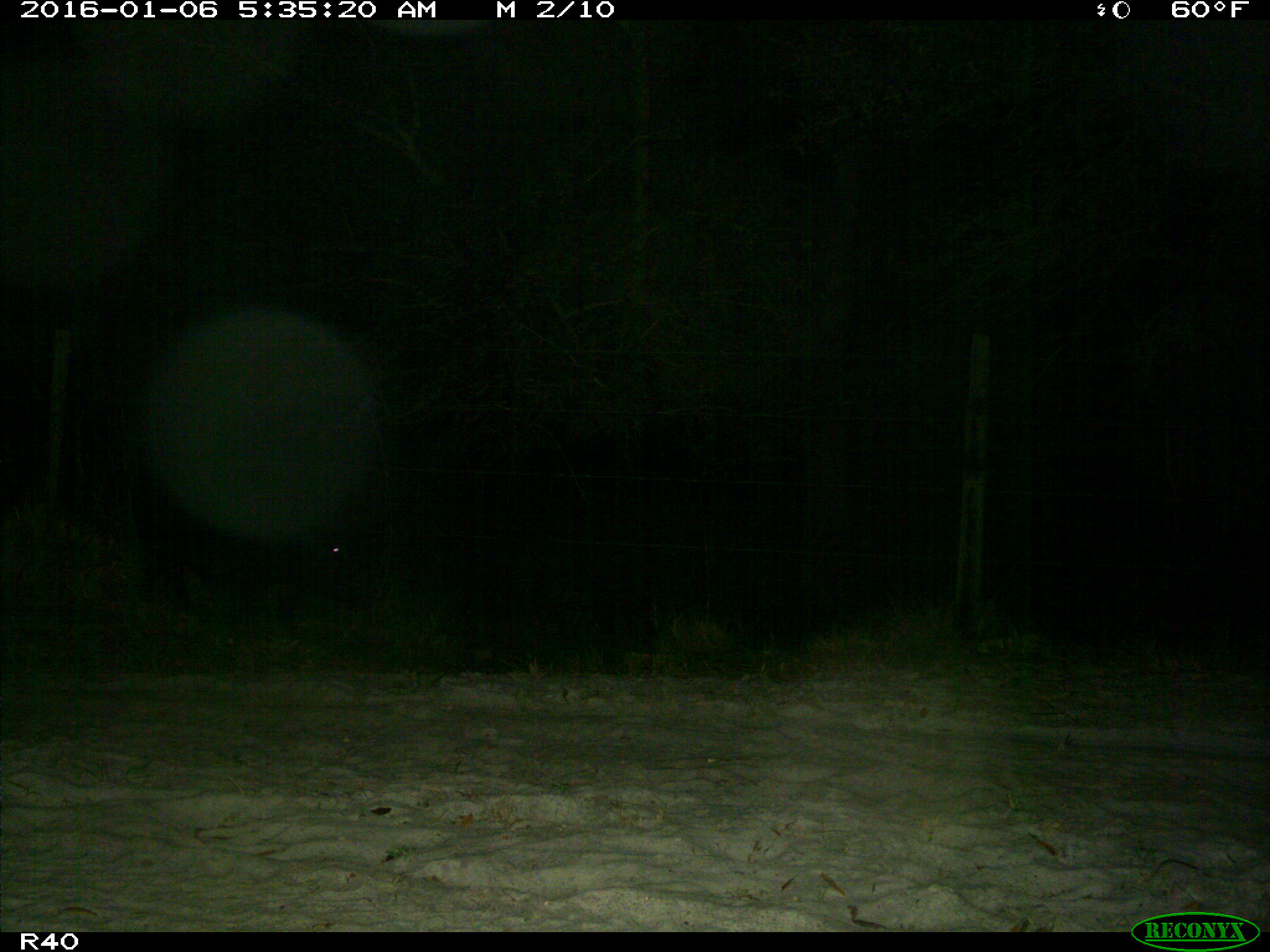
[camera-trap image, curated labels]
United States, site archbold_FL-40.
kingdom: Animalia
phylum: Chordata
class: Mammalia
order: Artiodactyla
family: Suidae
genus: Sus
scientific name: Sus scrofa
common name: wild boar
Sus scrofa (wild boar).